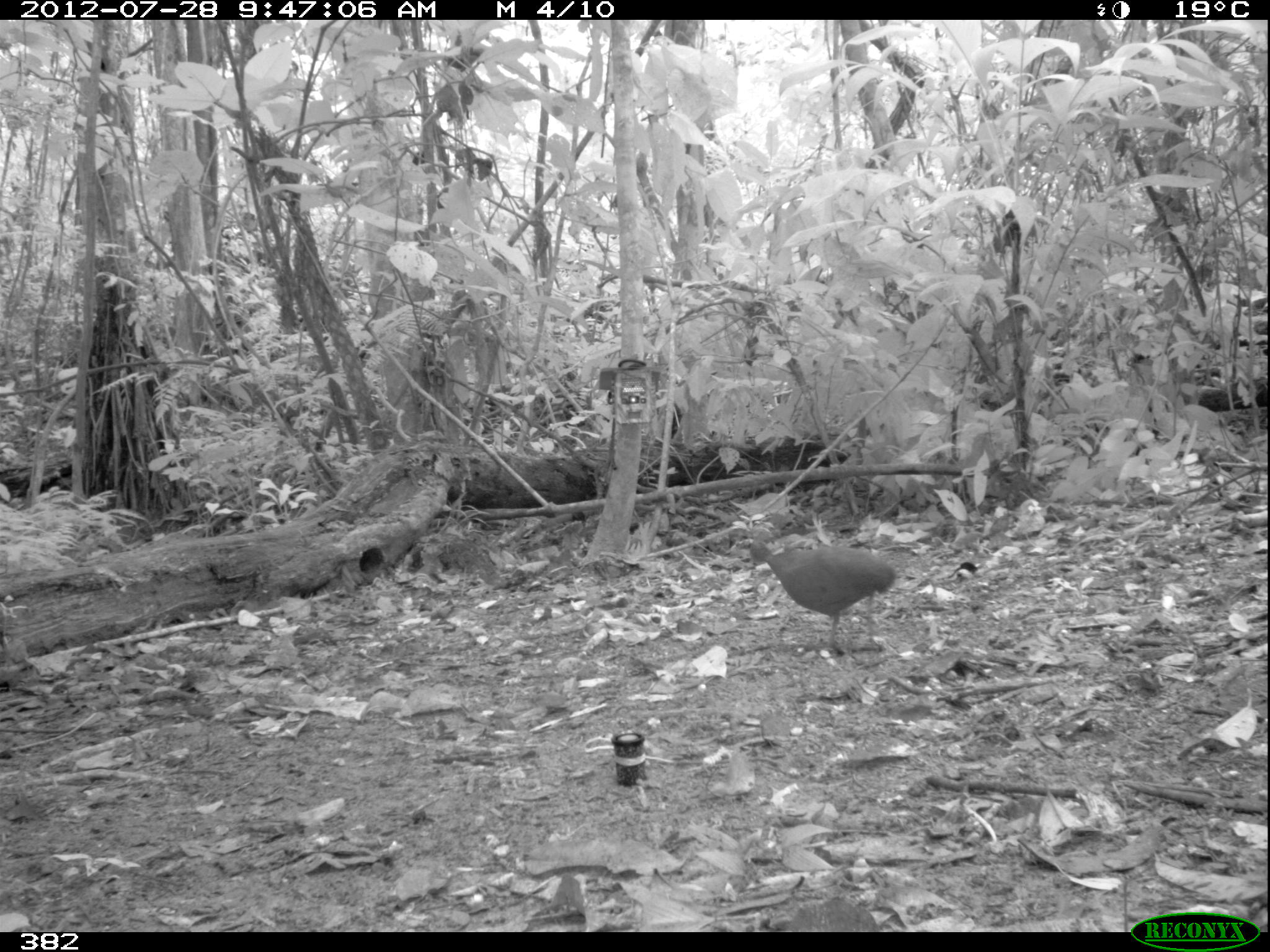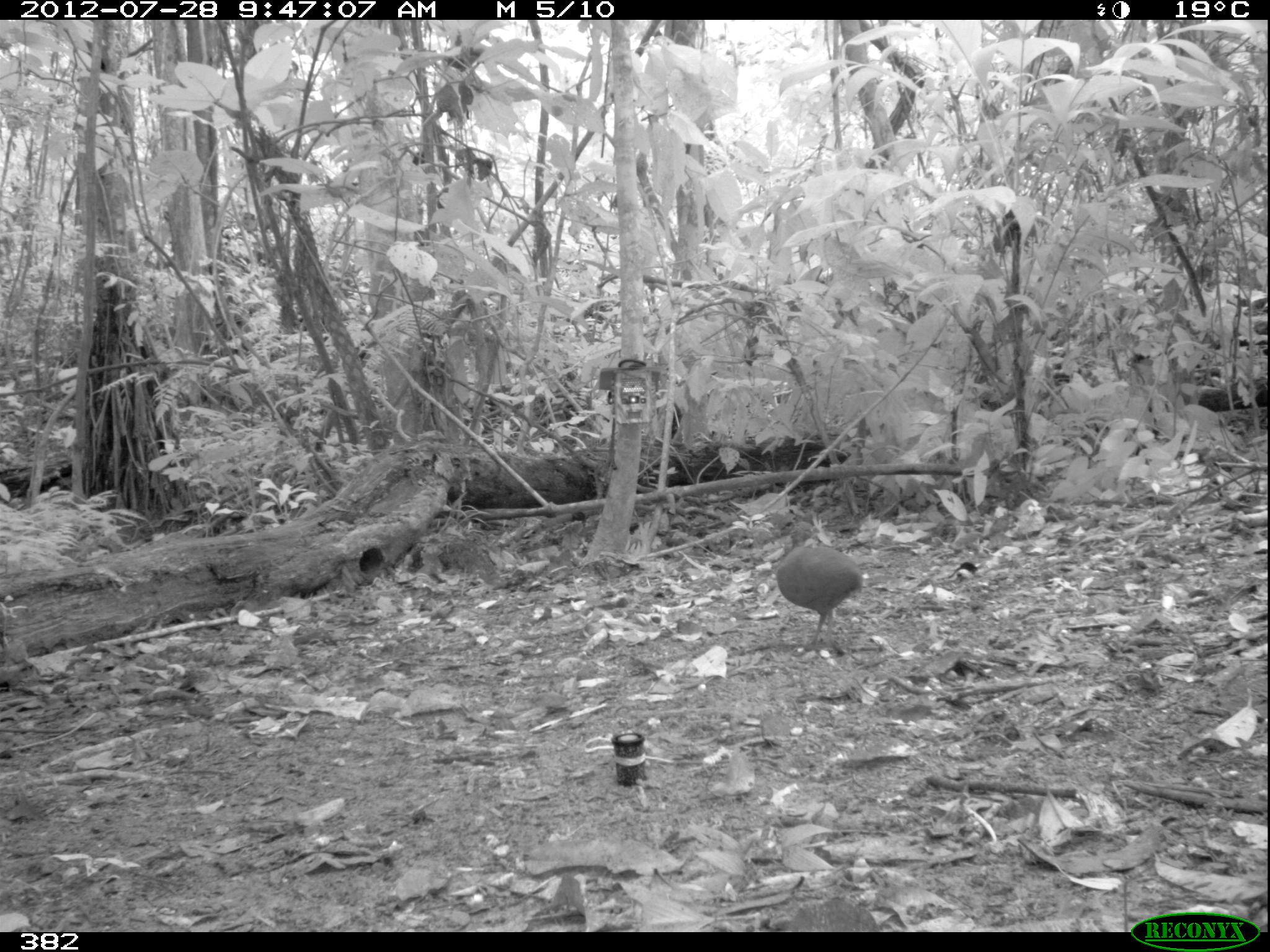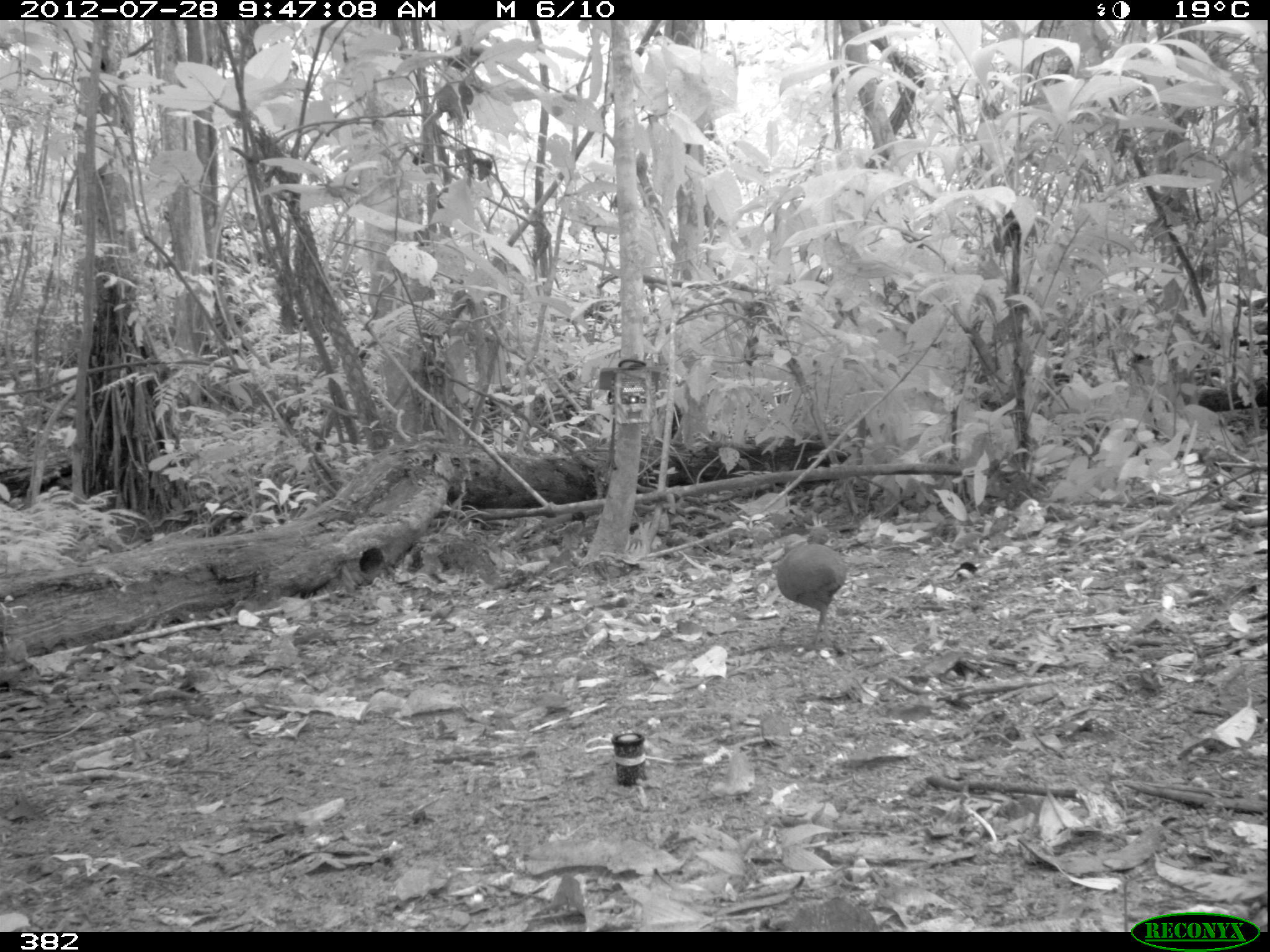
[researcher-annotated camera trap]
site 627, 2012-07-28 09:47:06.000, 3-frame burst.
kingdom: Animalia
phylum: Chordata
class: Aves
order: Galliformes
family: Phasianidae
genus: Alectoris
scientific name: Alectoris rufa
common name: red-legged partridge